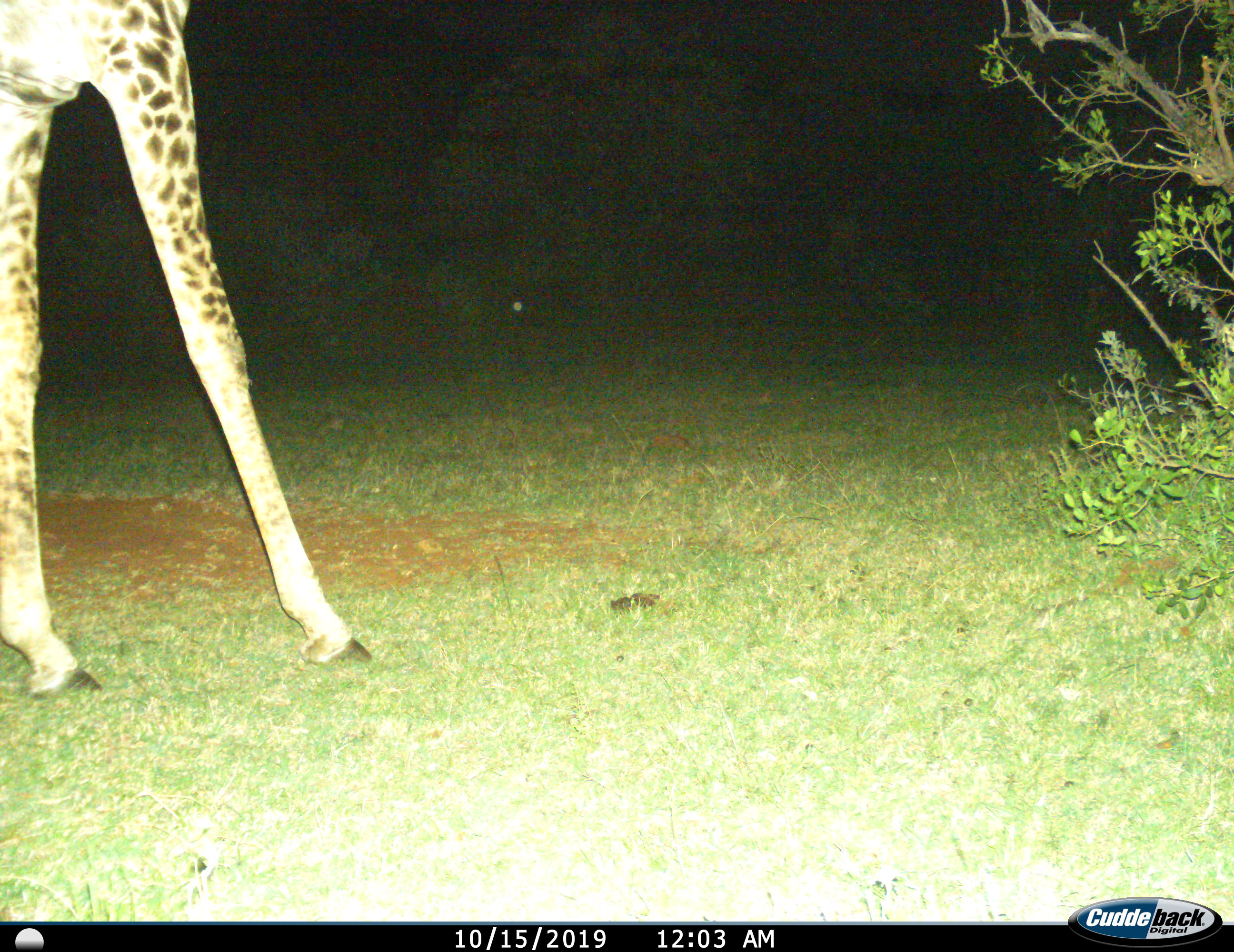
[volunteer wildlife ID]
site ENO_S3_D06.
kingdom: Animalia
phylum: Chordata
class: Mammalia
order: Artiodactyla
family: Giraffidae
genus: Giraffa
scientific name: Giraffa camelopardalis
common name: giraffe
Giraffe (Giraffa camelopardalis), count 1. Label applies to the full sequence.